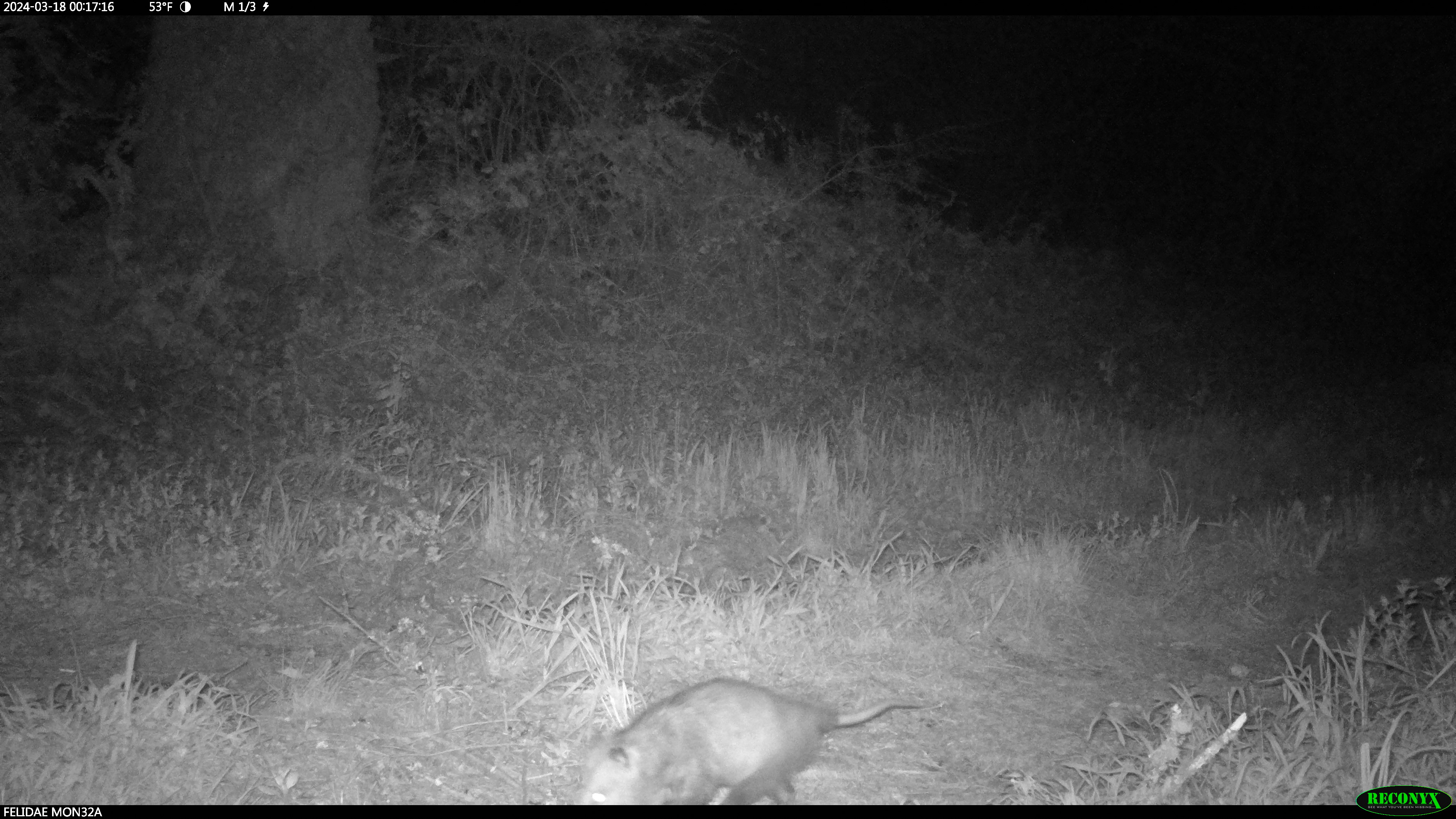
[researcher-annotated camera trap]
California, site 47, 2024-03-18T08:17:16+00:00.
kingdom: Animalia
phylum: Chordata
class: Mammalia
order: Didelphimorphia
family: Didelphidae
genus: Didelphis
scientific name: Didelphis virginiana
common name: virginia opossum